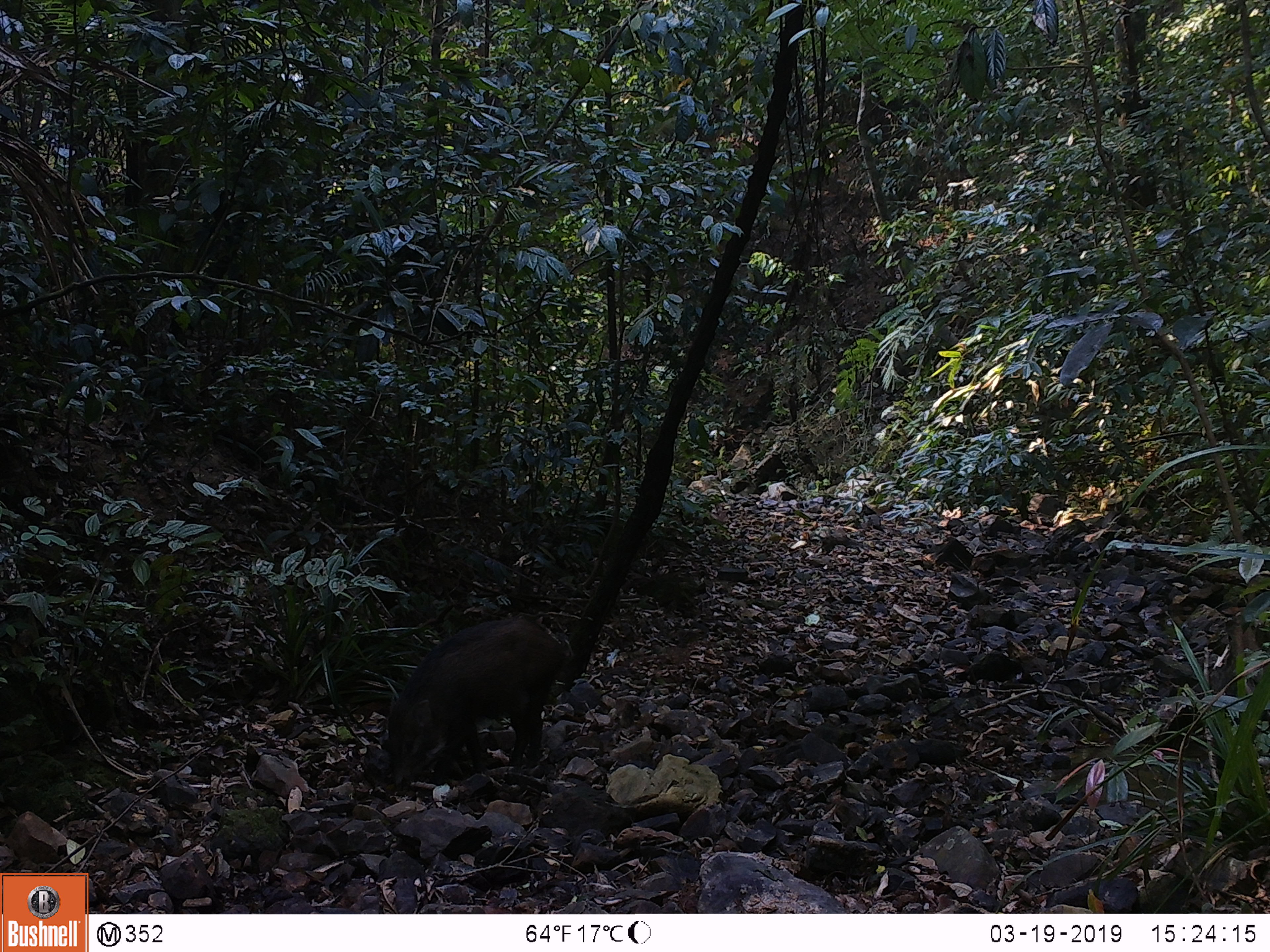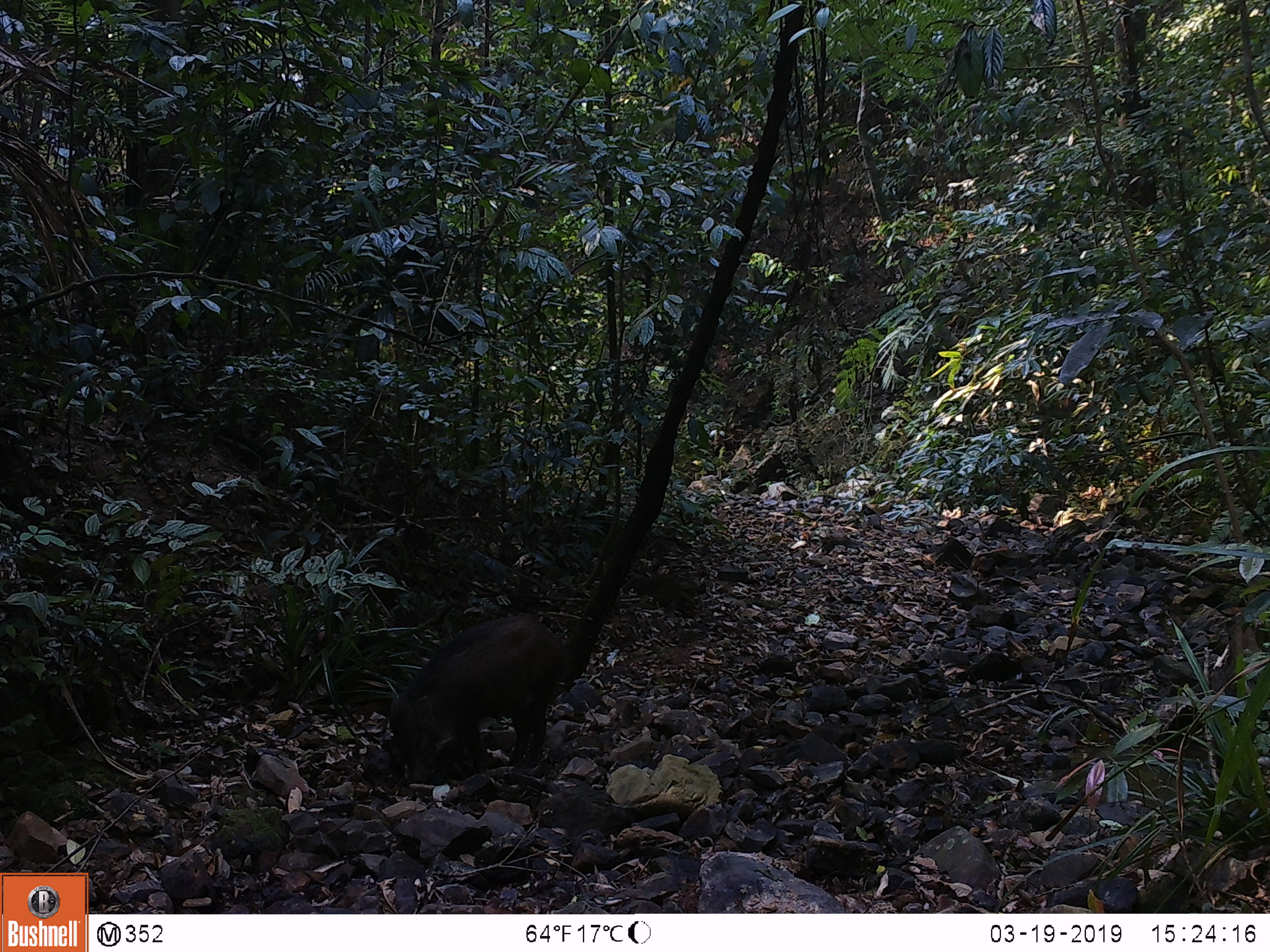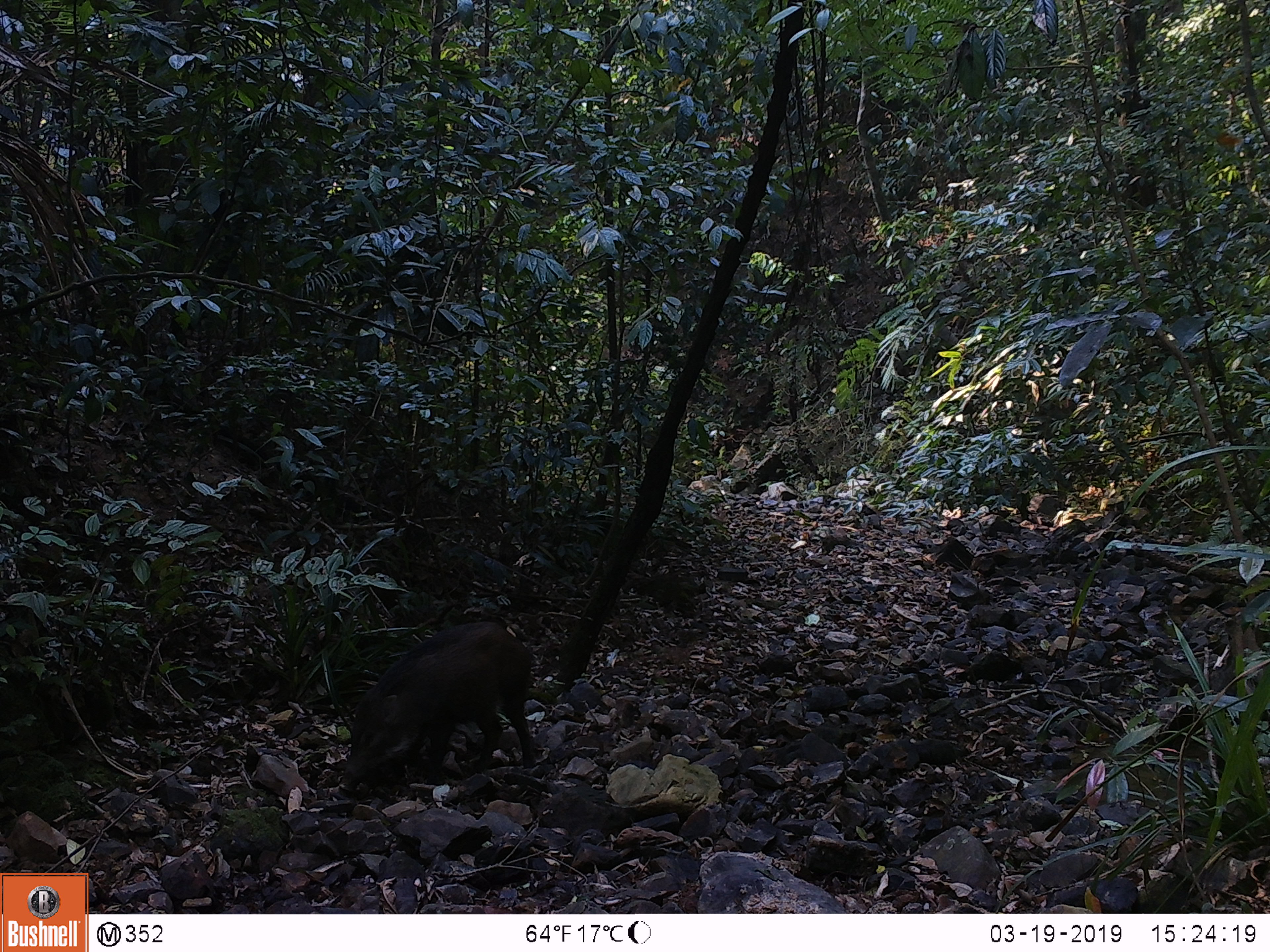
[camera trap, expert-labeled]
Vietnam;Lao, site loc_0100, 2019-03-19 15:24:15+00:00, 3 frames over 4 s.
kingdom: Animalia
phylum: Chordata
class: Mammalia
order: Artiodactyla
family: Suidae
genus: Sus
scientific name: Sus scrofa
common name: eurasian wild pig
Eurasian wild pig (Sus scrofa). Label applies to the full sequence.